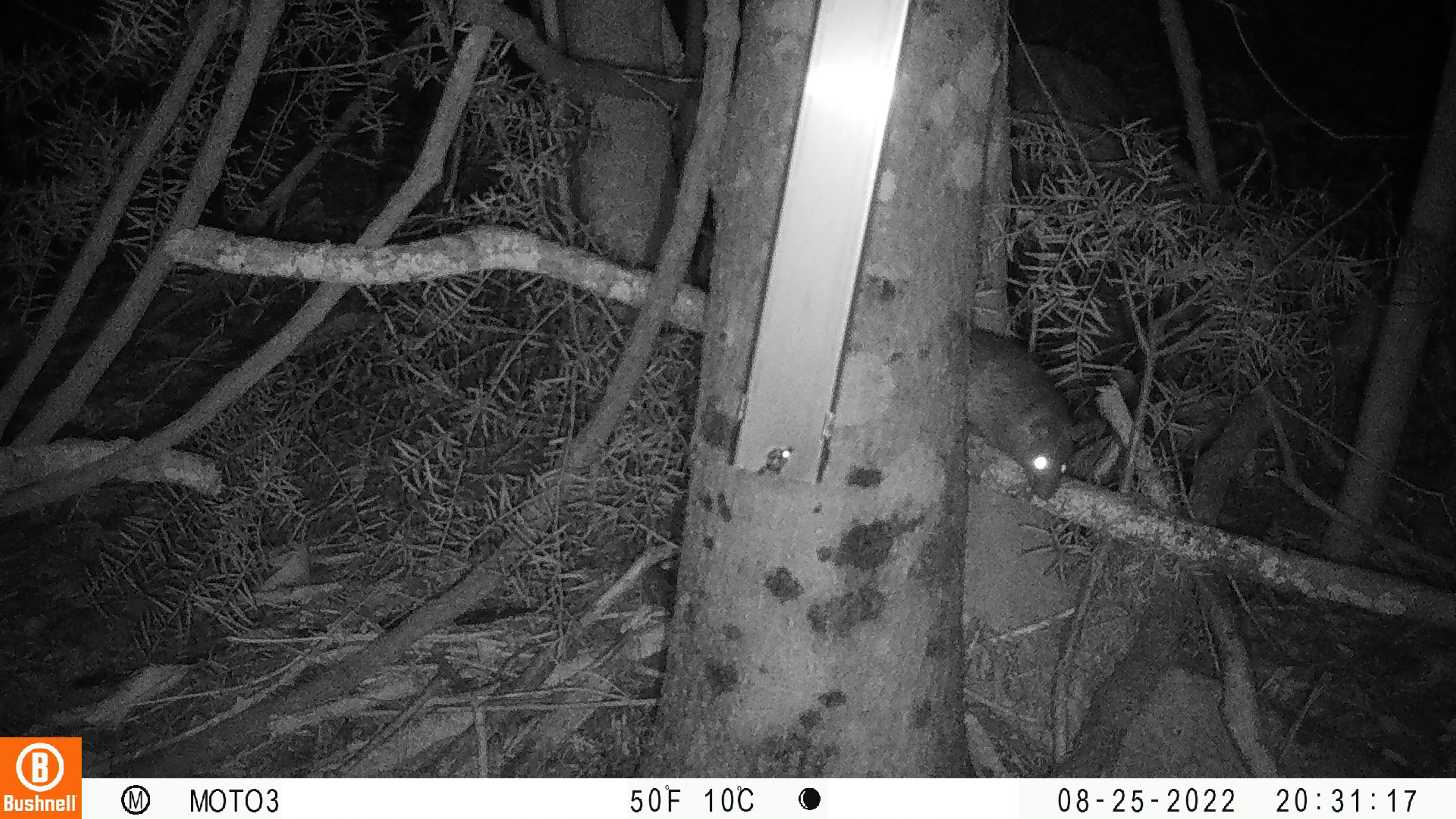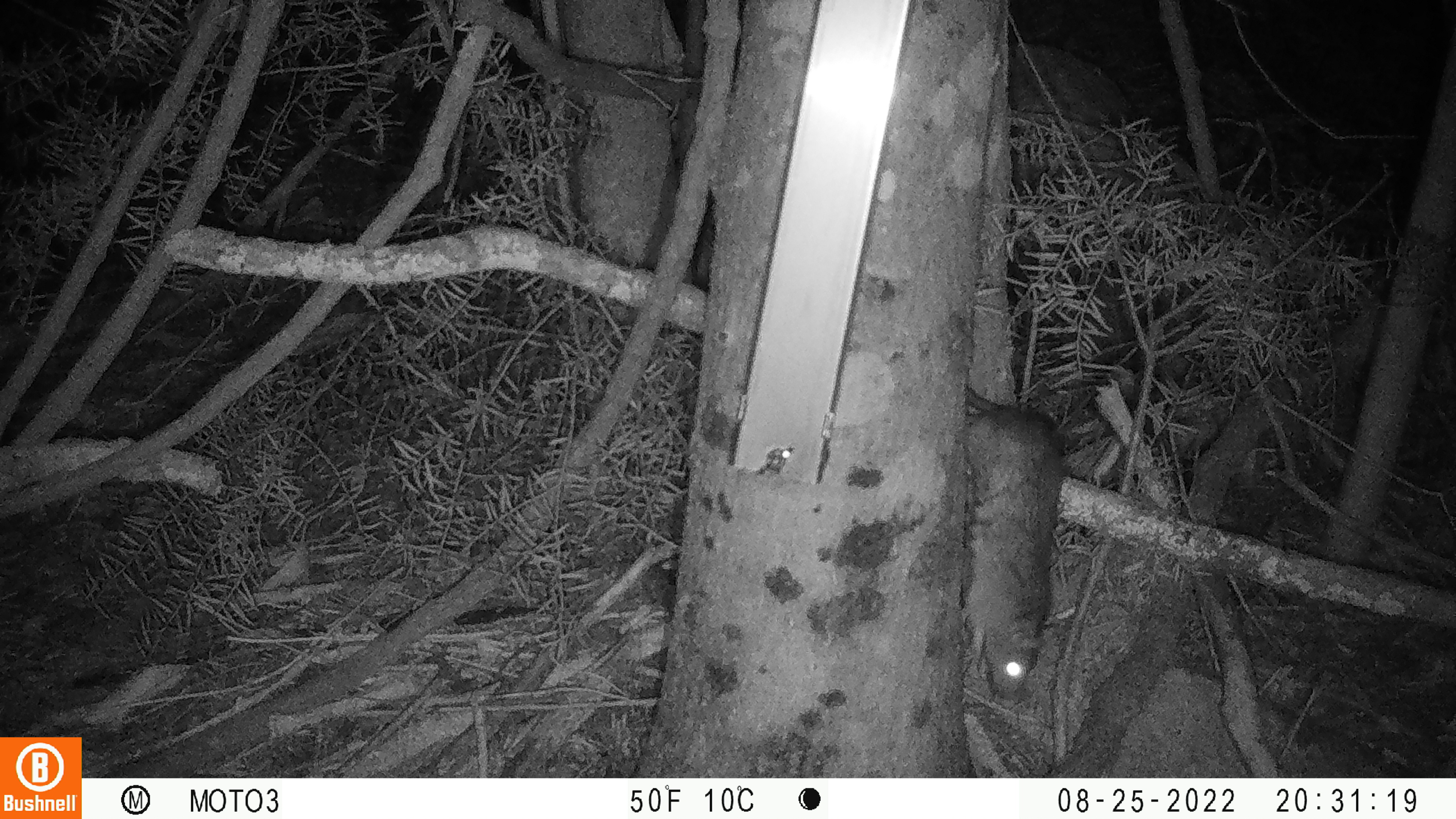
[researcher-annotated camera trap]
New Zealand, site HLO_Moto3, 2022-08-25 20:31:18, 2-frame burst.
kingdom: Animalia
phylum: Chordata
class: Mammalia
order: Rodentia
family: Muridae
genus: Rattus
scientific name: Rattus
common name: rat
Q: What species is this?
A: Rat (Rattus).